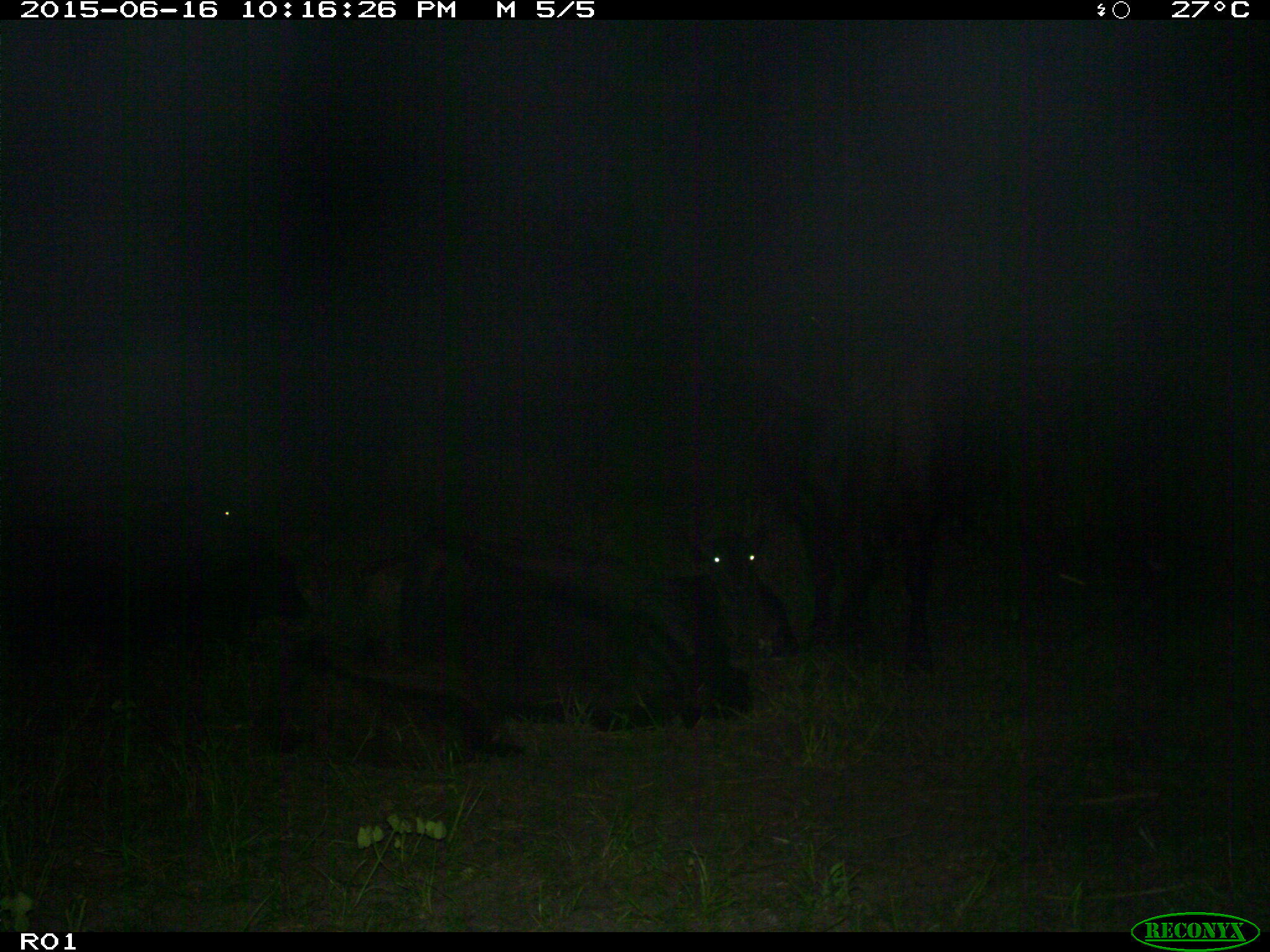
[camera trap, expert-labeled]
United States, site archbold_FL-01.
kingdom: Animalia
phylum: Chordata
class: Mammalia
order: Artiodactyla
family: Bovidae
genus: Bos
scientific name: Bos taurus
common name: domestic cow